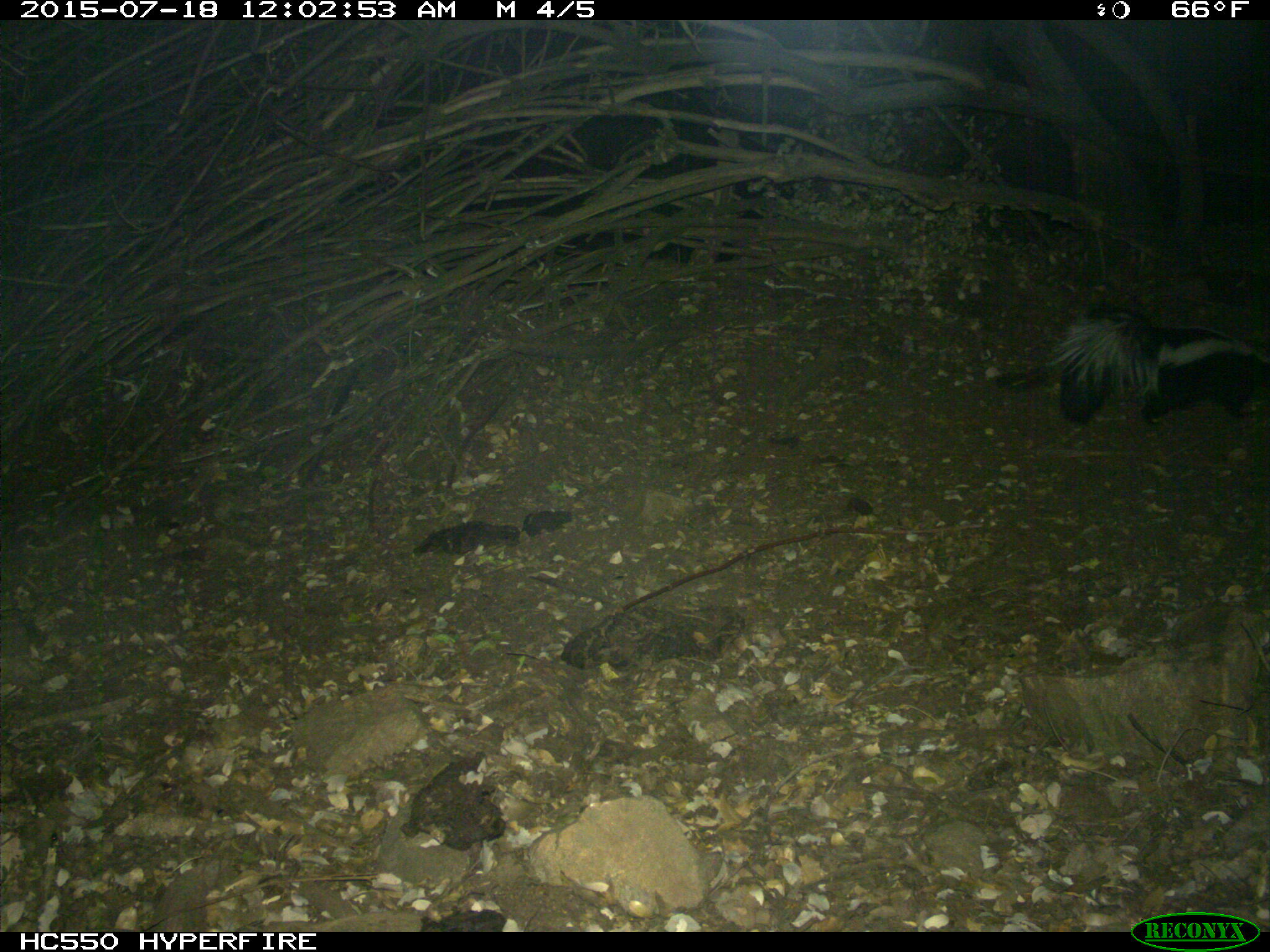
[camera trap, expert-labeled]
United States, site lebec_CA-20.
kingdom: Animalia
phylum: Chordata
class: Mammalia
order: Carnivora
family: Mephitidae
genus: Mephitis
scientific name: Mephitis mephitis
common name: striped skunk